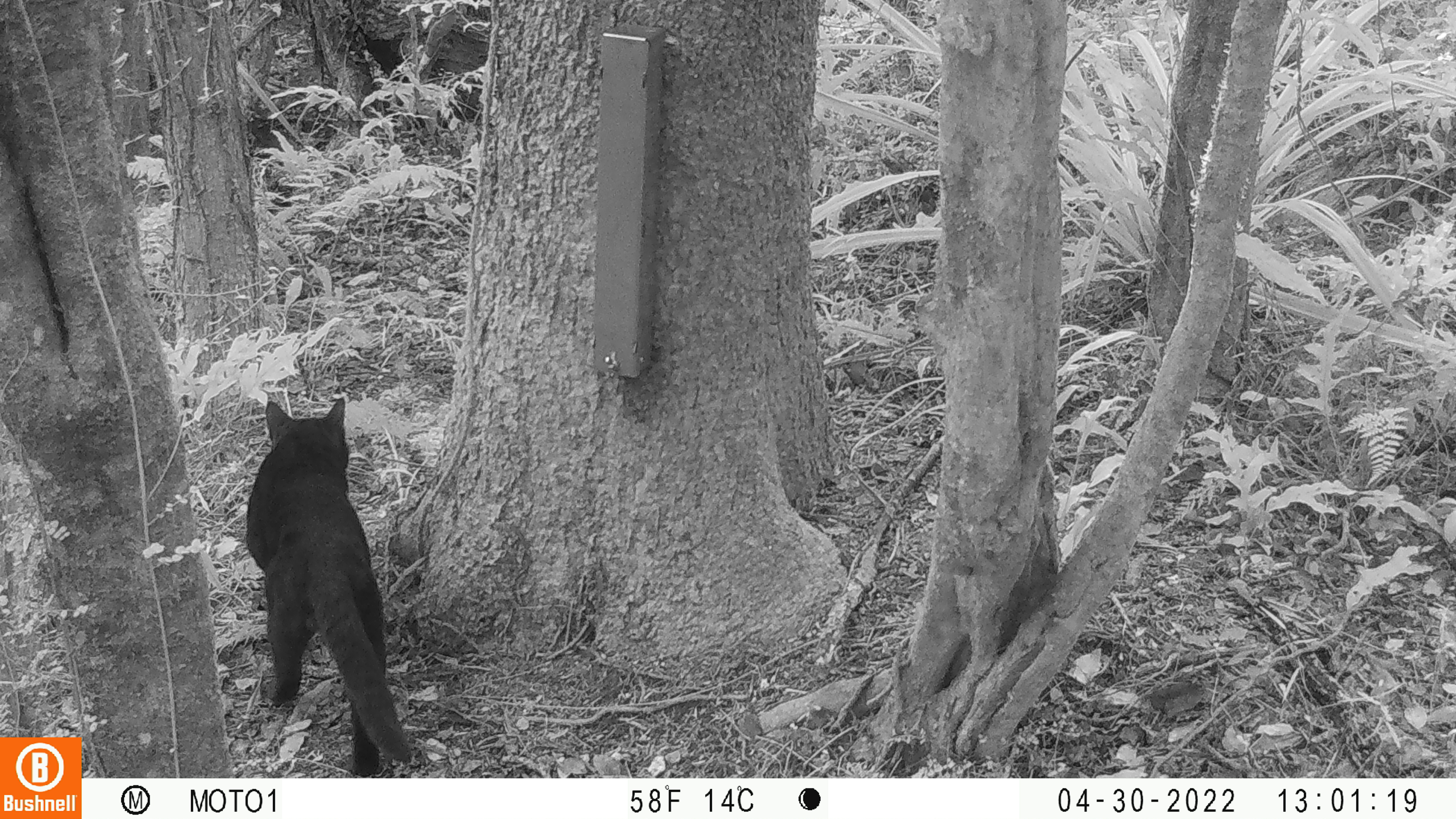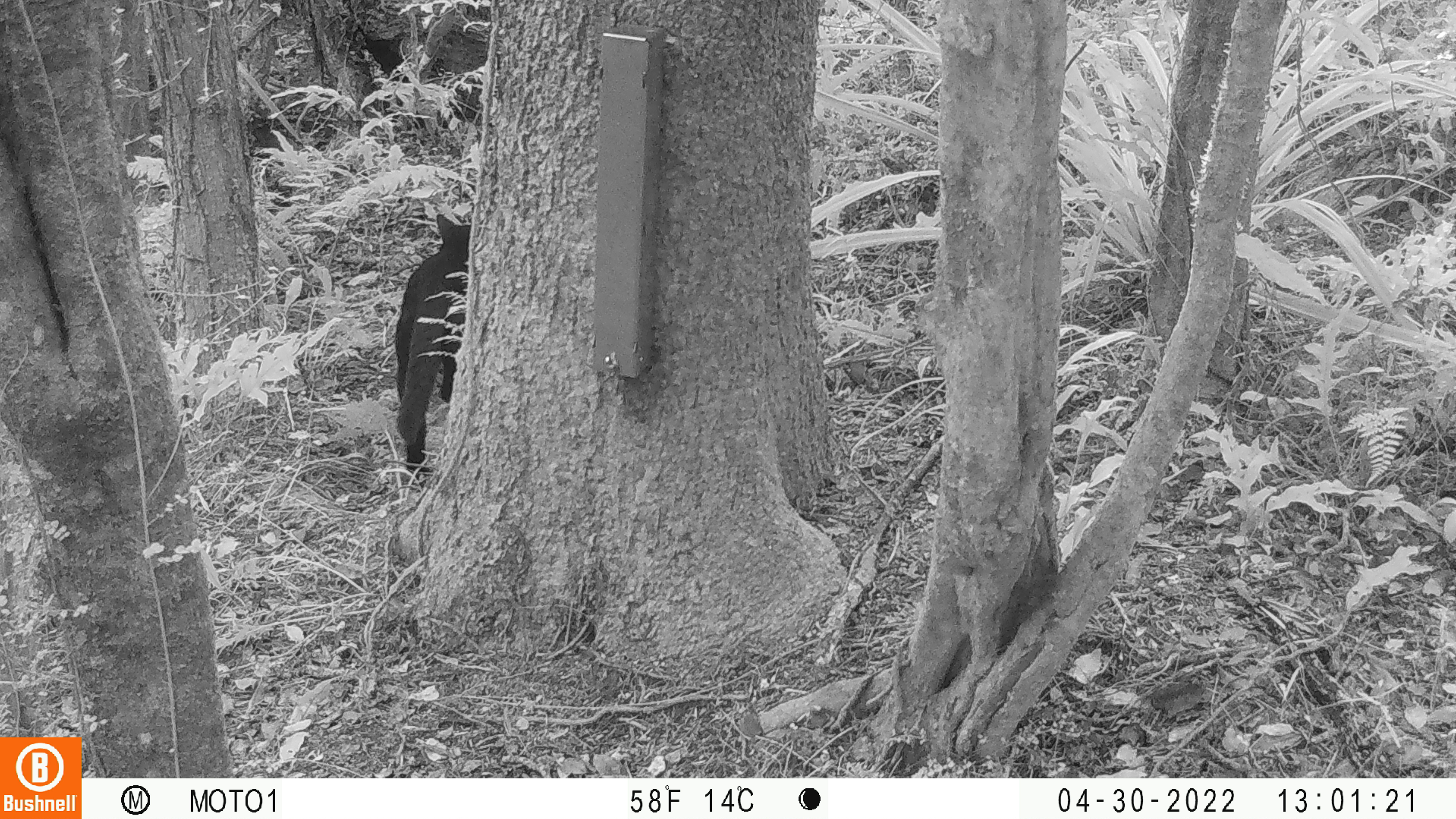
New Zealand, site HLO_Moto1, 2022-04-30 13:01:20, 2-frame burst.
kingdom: Animalia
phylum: Chordata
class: Mammalia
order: Carnivora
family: Felidae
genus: Felis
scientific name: Felis catus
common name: domestic cat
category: cat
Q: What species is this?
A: Cat (domestic cat) (Felis catus).